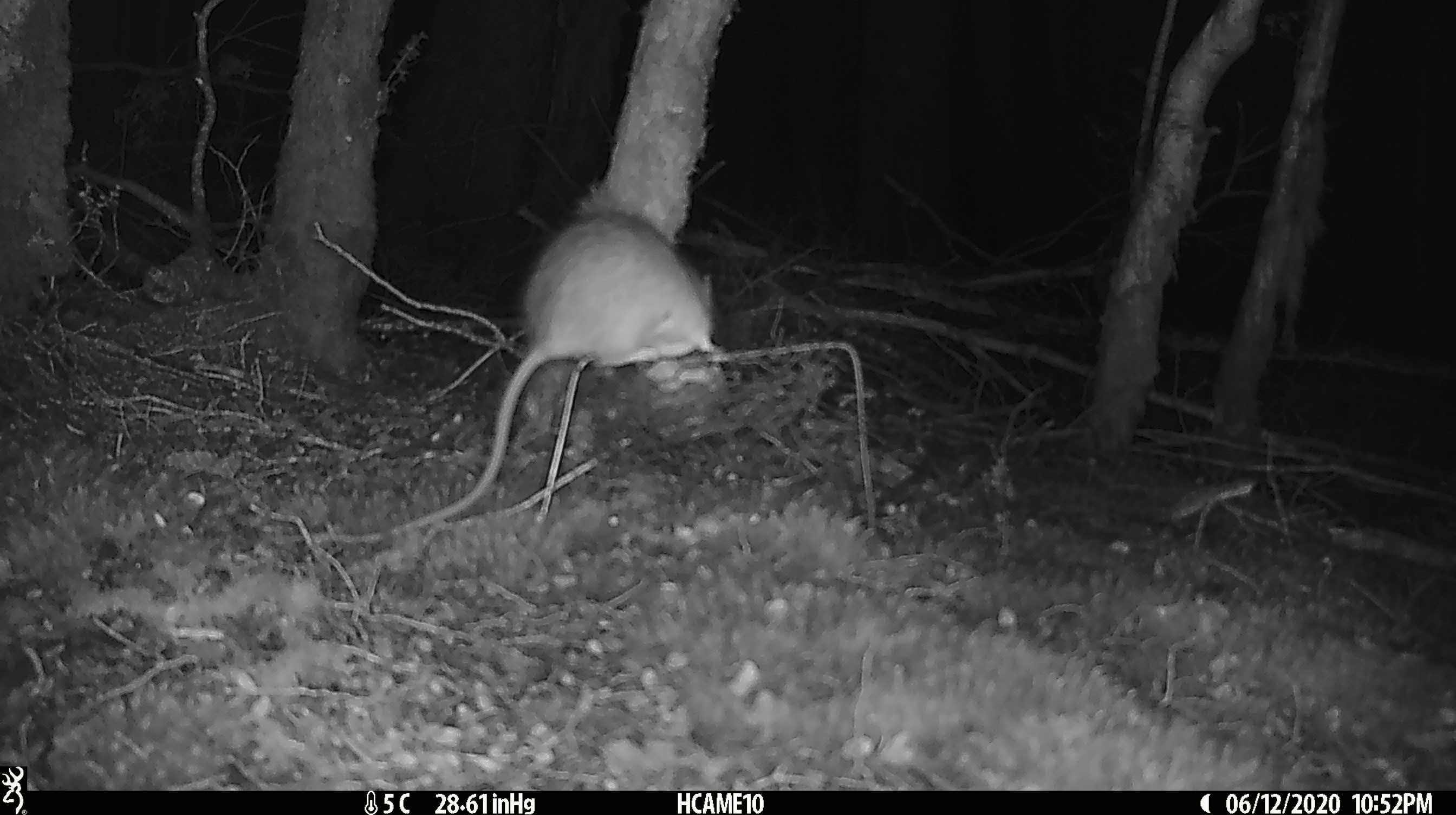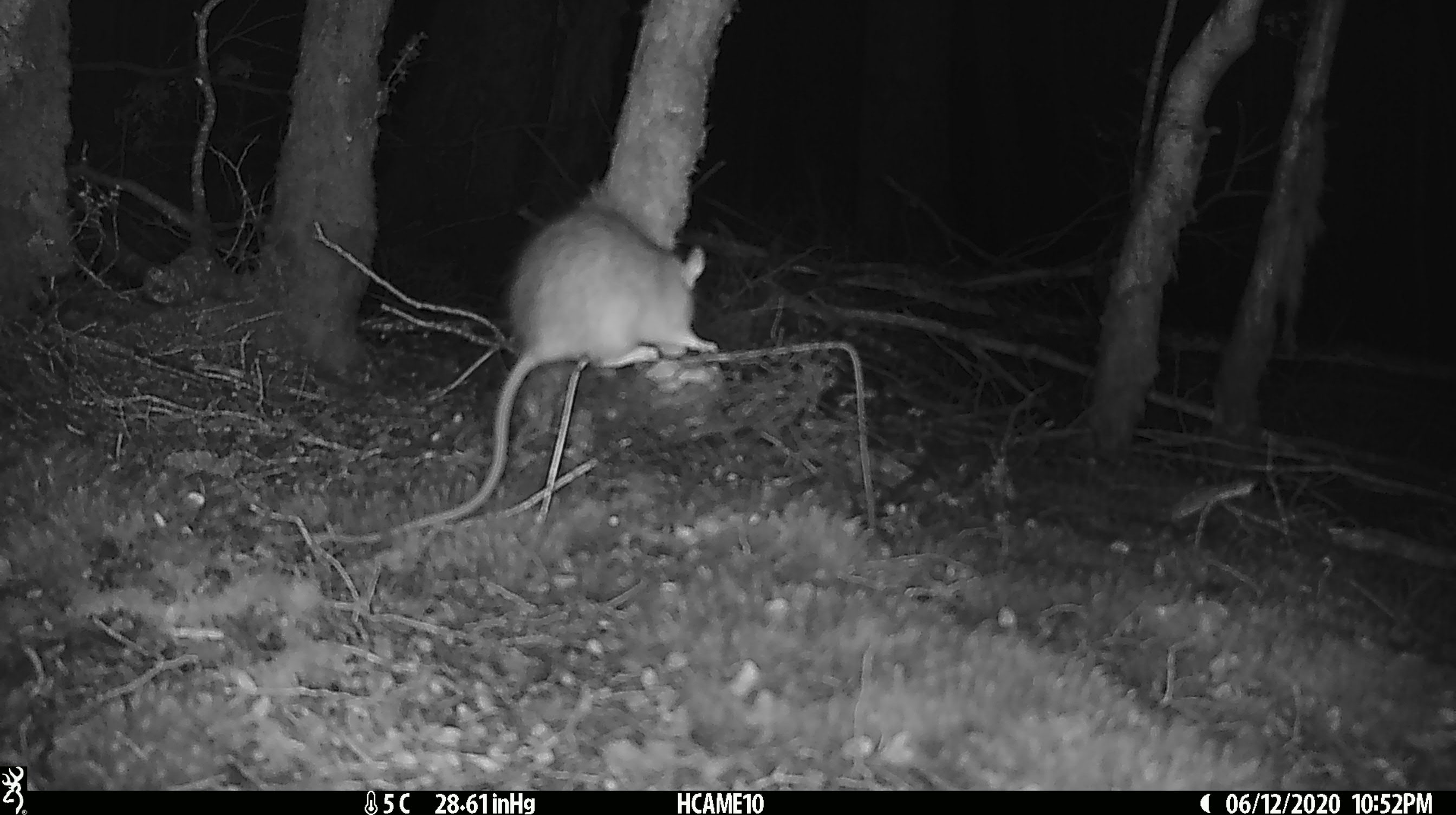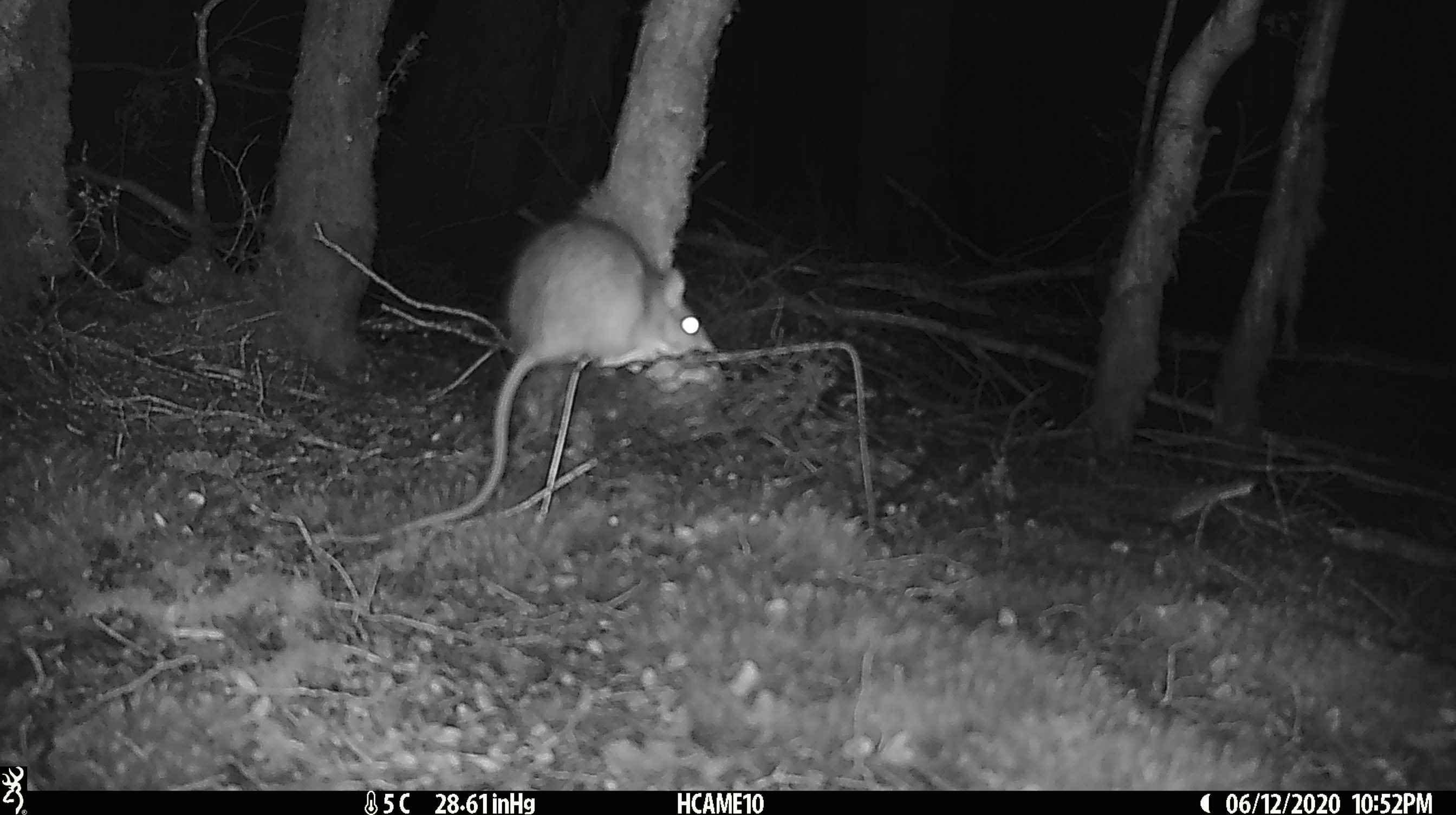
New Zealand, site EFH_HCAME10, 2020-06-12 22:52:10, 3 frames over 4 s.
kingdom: Animalia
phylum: Chordata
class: Mammalia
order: Rodentia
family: Muridae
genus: Rattus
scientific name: Rattus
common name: rat